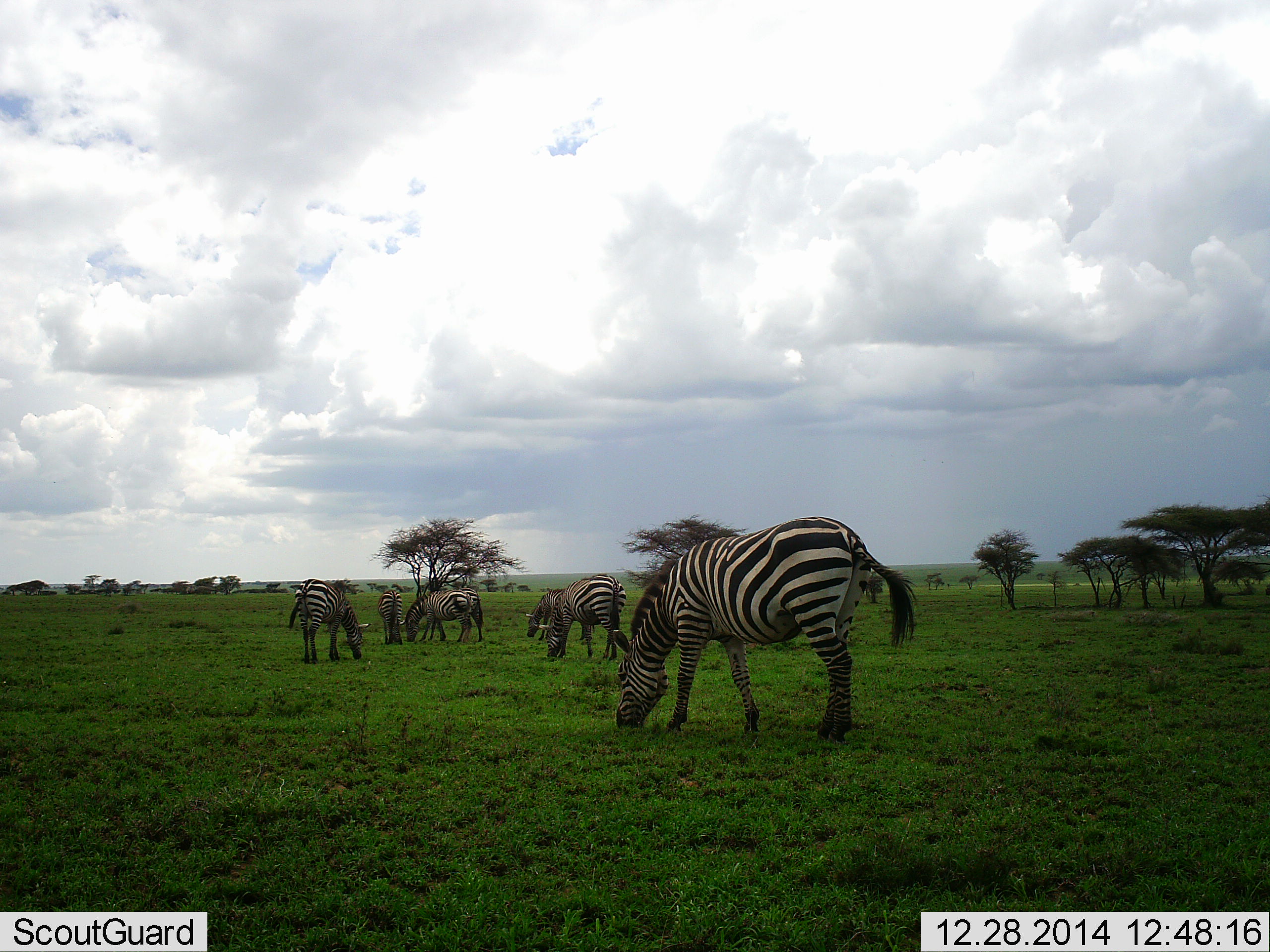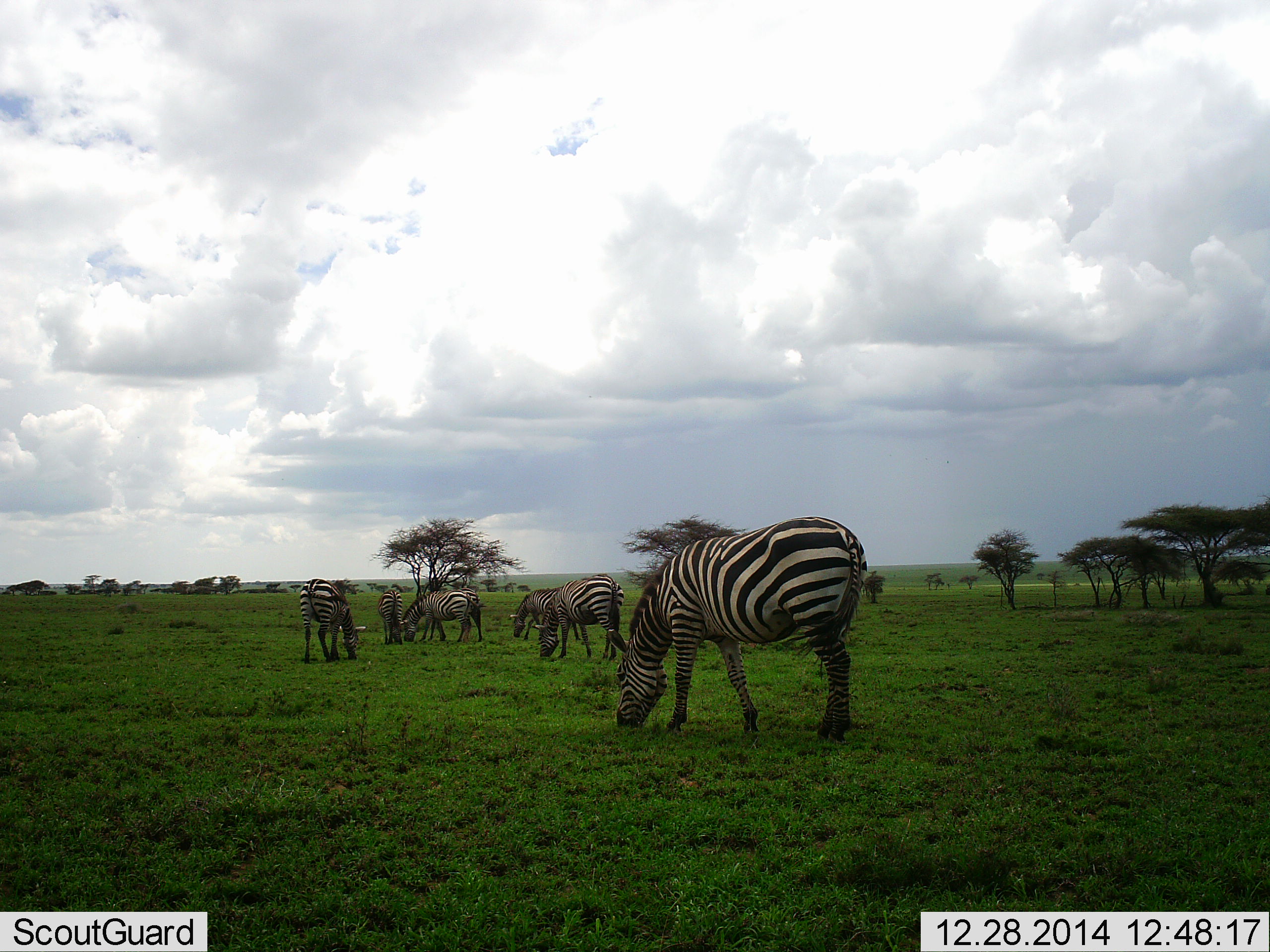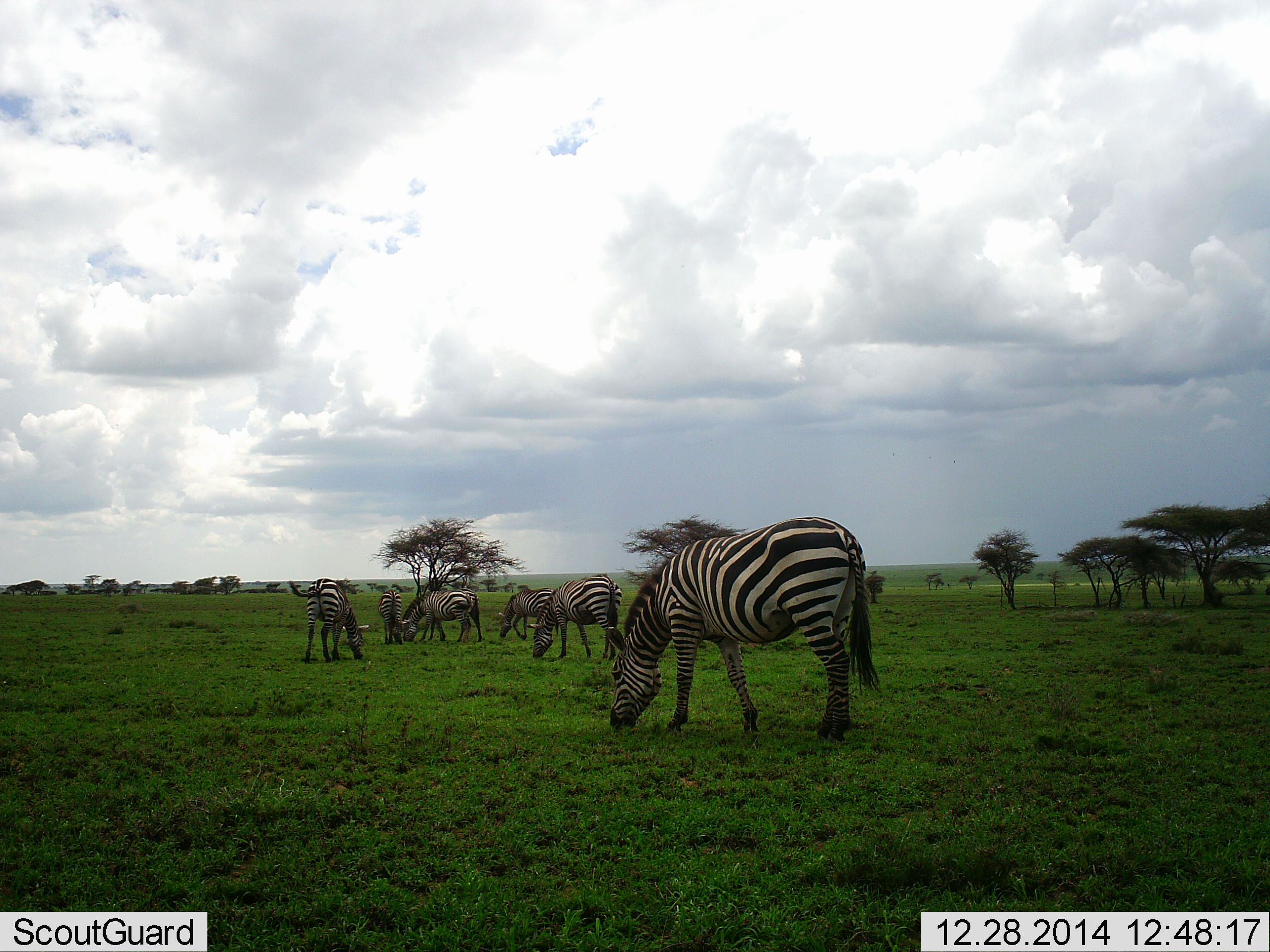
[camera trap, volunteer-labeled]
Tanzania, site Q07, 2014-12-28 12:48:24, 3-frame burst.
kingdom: Animalia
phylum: Chordata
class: Mammalia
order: Perissodactyla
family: Equidae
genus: Equus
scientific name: Equus quagga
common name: plains zebra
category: zebra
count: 6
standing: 10%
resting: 0%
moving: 20%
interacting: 0%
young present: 0%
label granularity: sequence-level